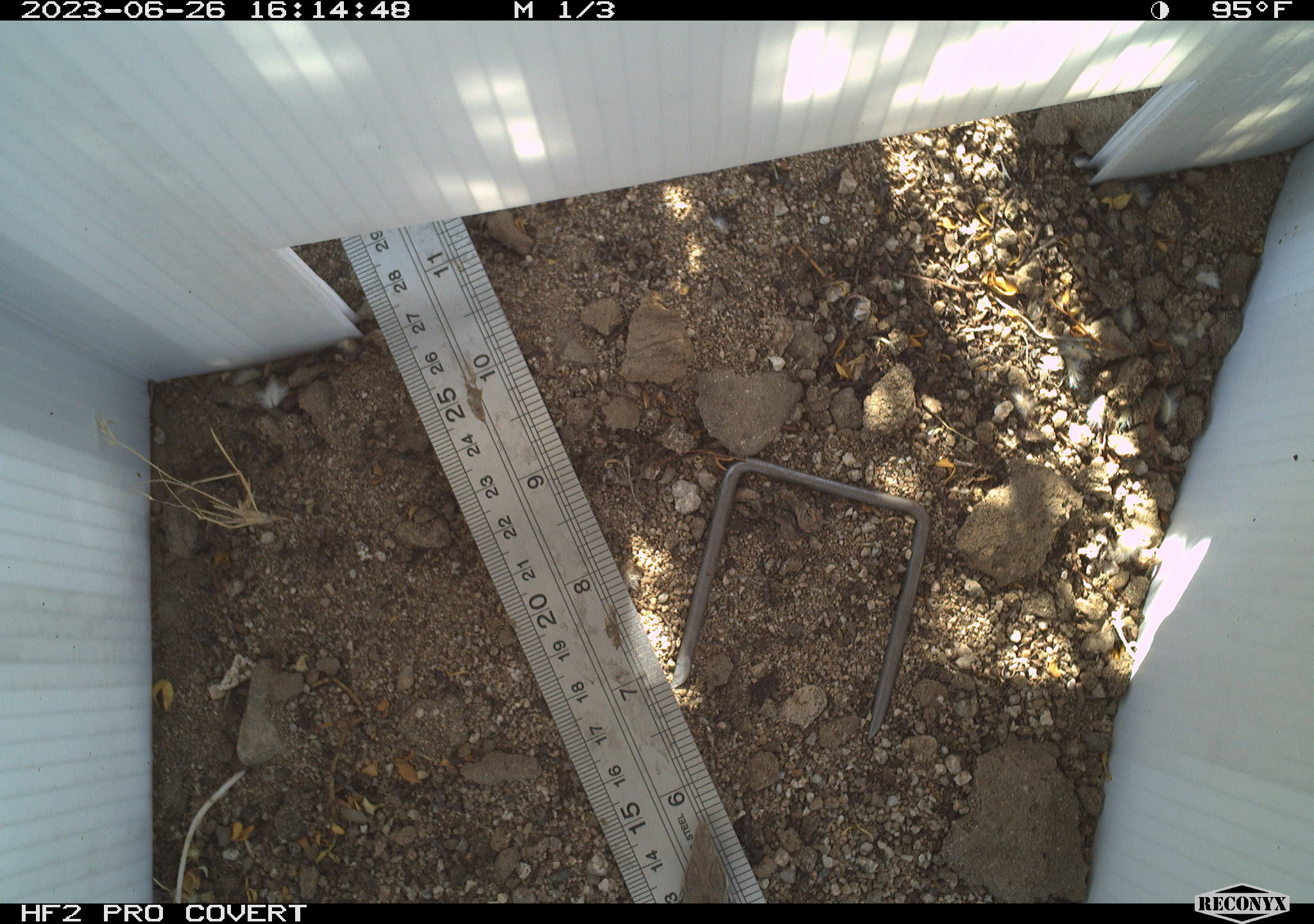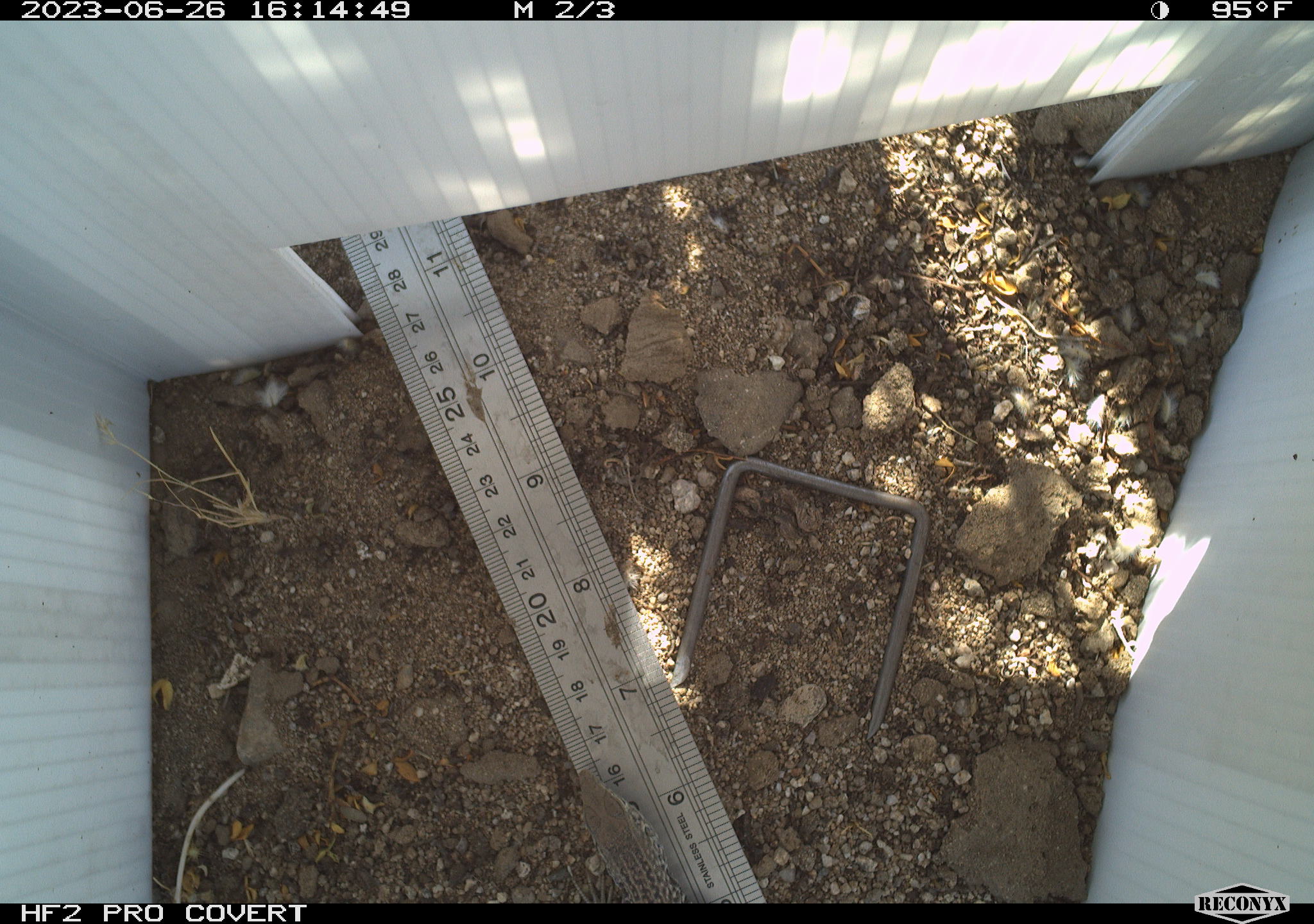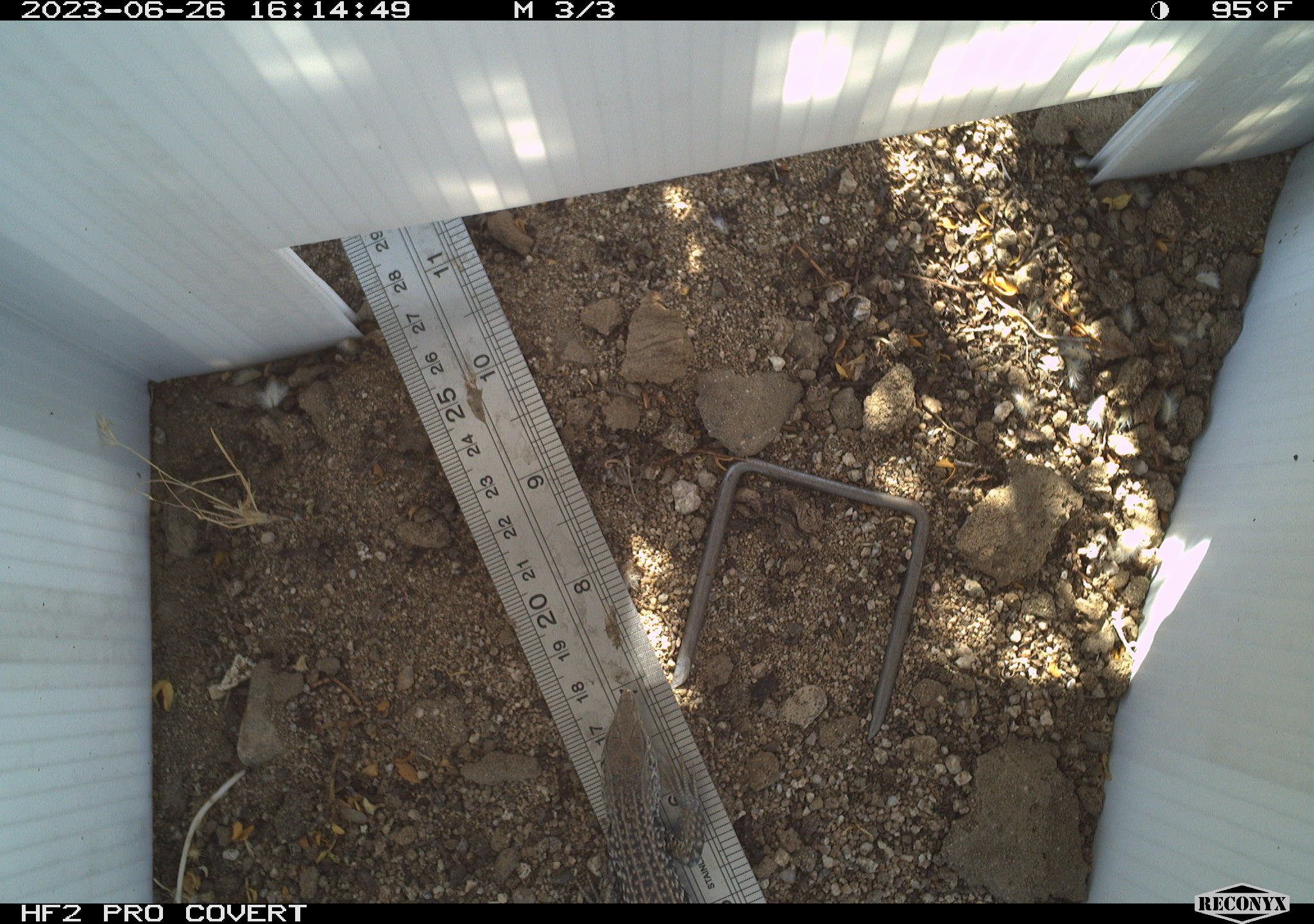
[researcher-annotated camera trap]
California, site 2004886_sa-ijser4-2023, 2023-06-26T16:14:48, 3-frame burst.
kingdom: Animalia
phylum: Chordata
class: Reptilia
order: Squamata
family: Teiidae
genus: Aspidoscelis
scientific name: Aspidoscelis tigris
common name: western whiptail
Western whiptail (Aspidoscelis tigris).